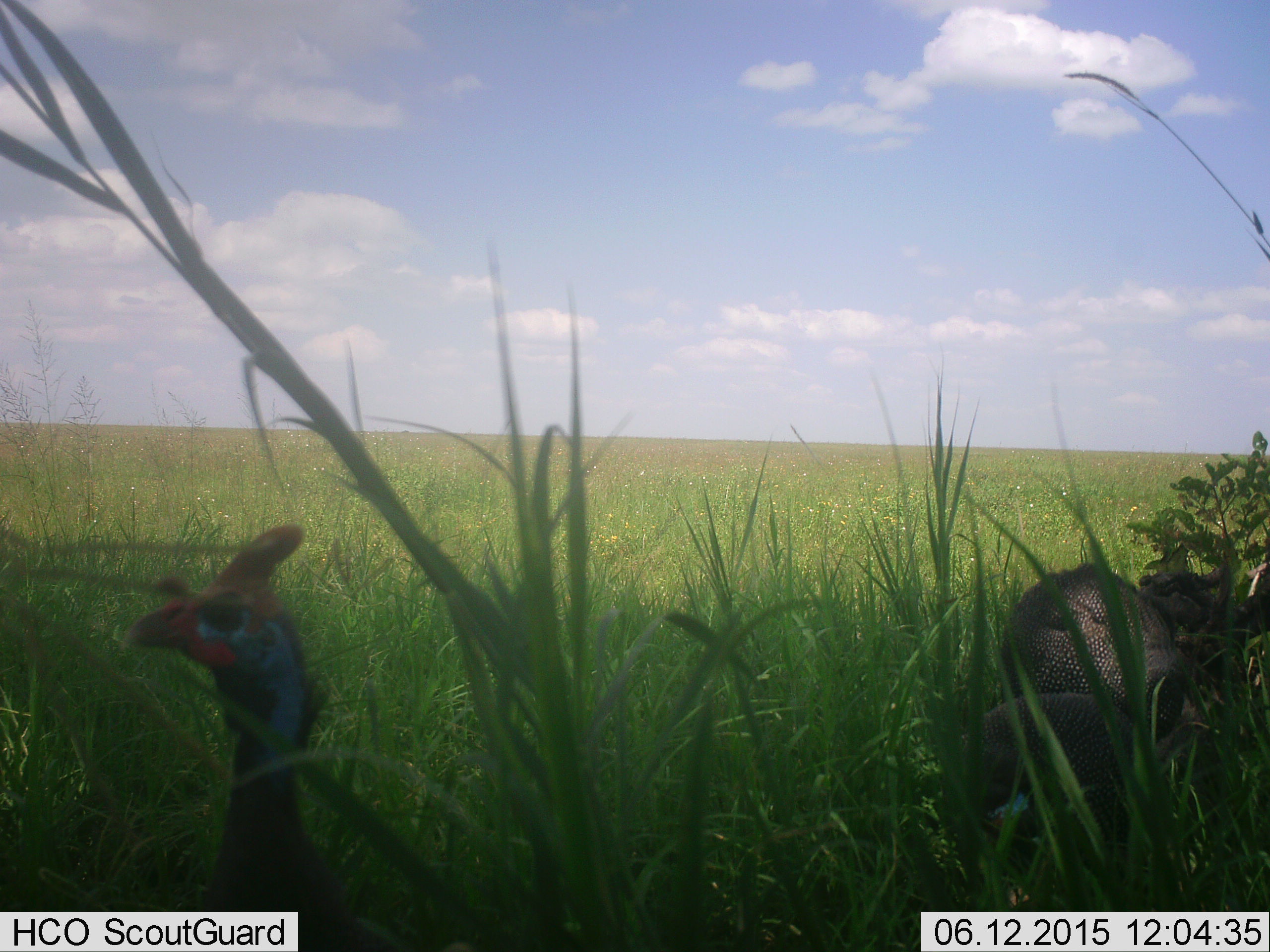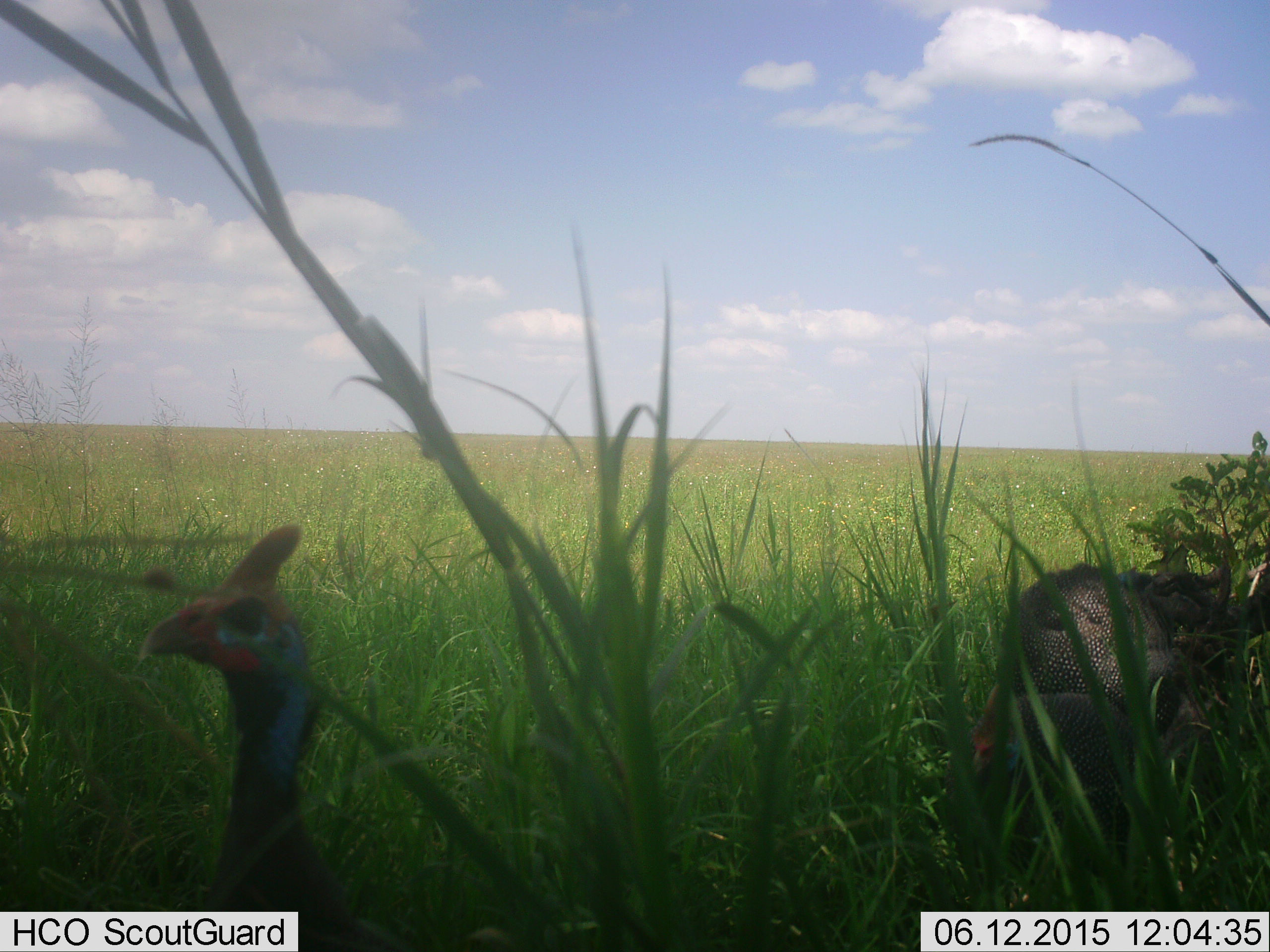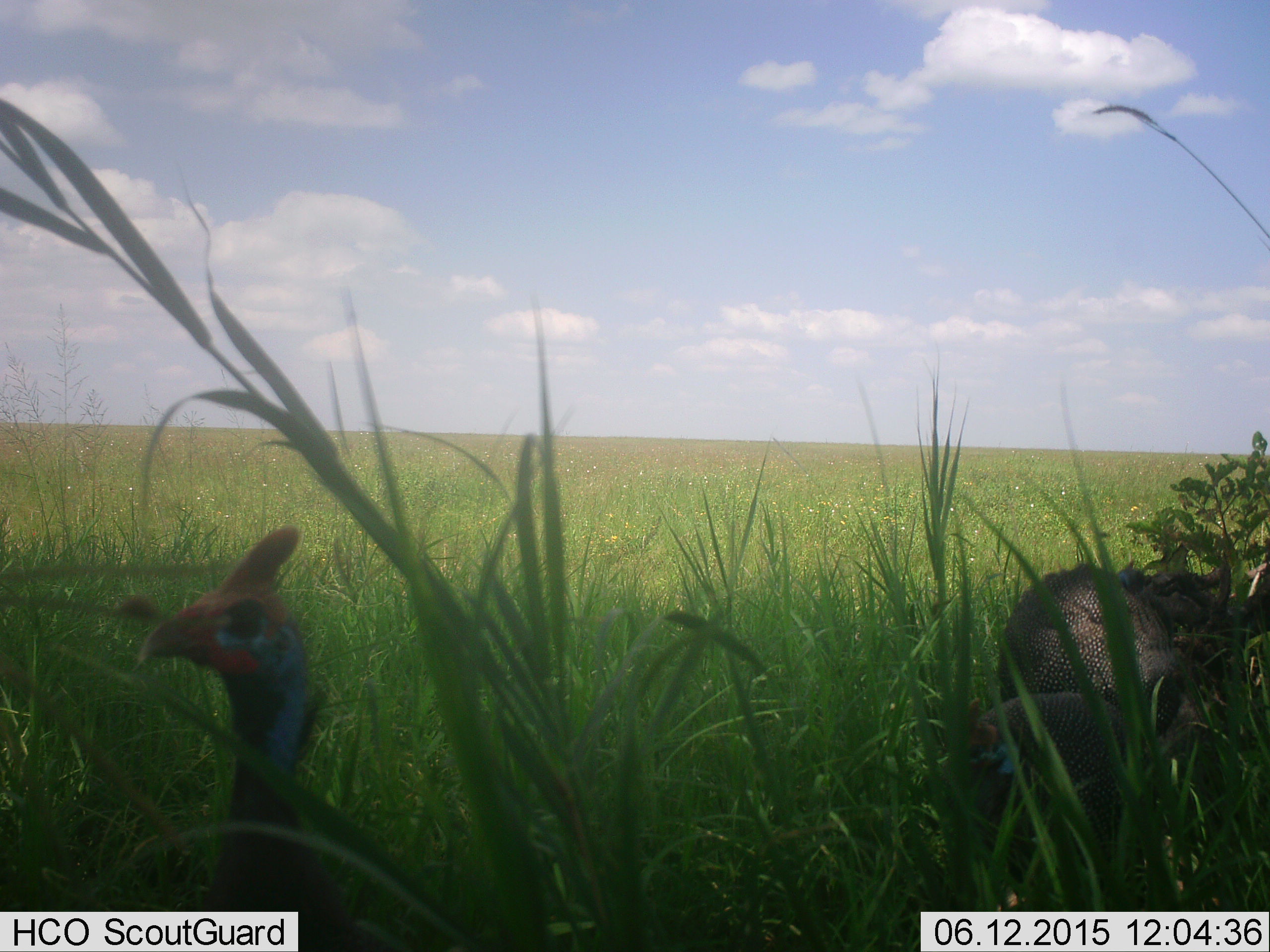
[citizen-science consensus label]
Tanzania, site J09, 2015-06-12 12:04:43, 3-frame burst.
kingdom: Animalia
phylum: Chordata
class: Aves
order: Galliformes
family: Numididae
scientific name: Numididae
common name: guinea fowl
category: guineafowl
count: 3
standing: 80%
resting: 10%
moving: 0%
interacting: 10%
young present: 0%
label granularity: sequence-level